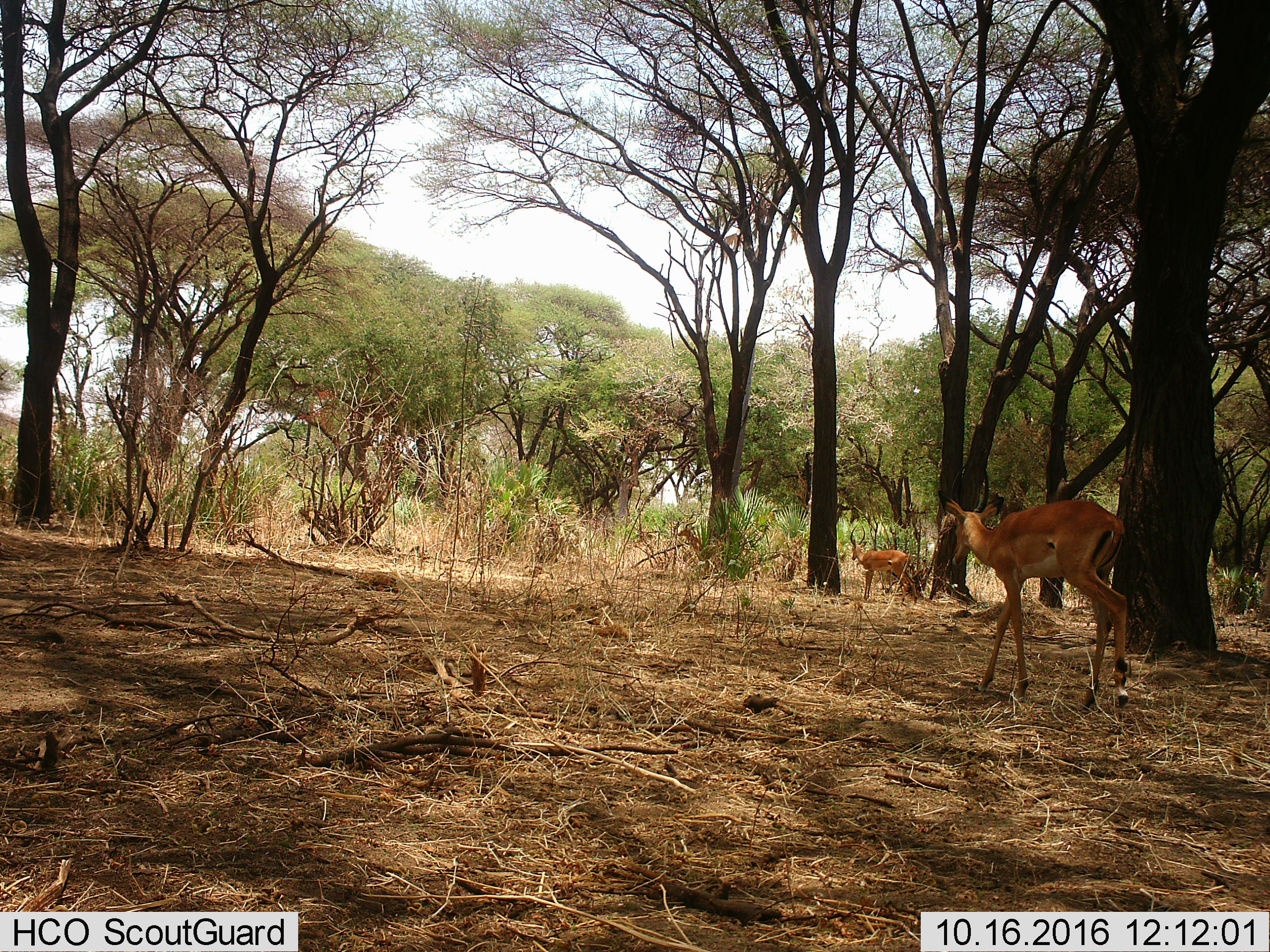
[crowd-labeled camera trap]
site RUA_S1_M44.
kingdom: Animalia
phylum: Chordata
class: Mammalia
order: Artiodactyla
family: Bovidae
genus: Aepyceros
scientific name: Aepyceros melampus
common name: impala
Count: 3.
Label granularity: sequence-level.